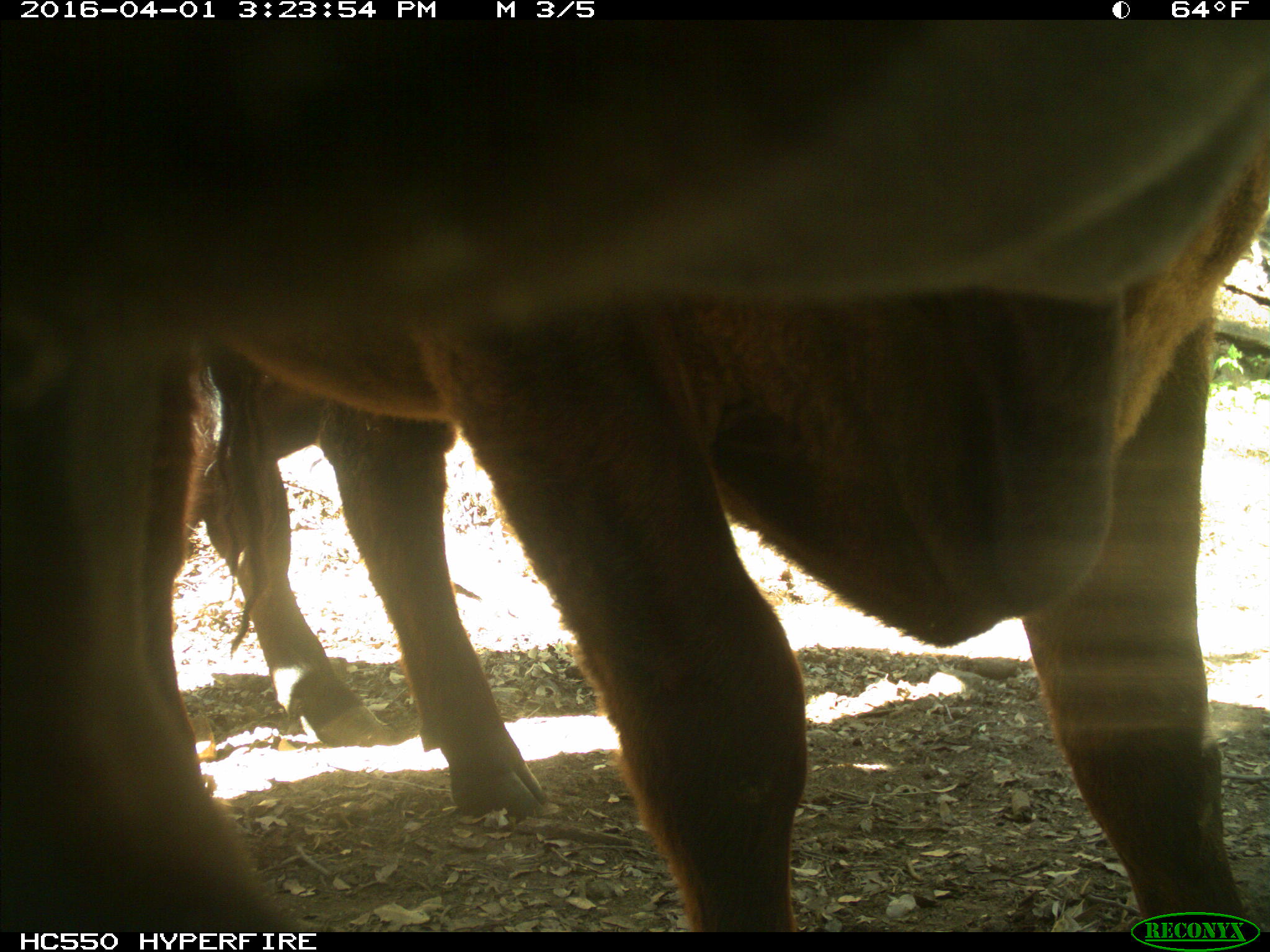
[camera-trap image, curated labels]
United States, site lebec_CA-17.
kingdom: Animalia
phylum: Chordata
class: Mammalia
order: Artiodactyla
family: Bovidae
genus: Bos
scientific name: Bos taurus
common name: domestic cow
Bos taurus (domestic cow).